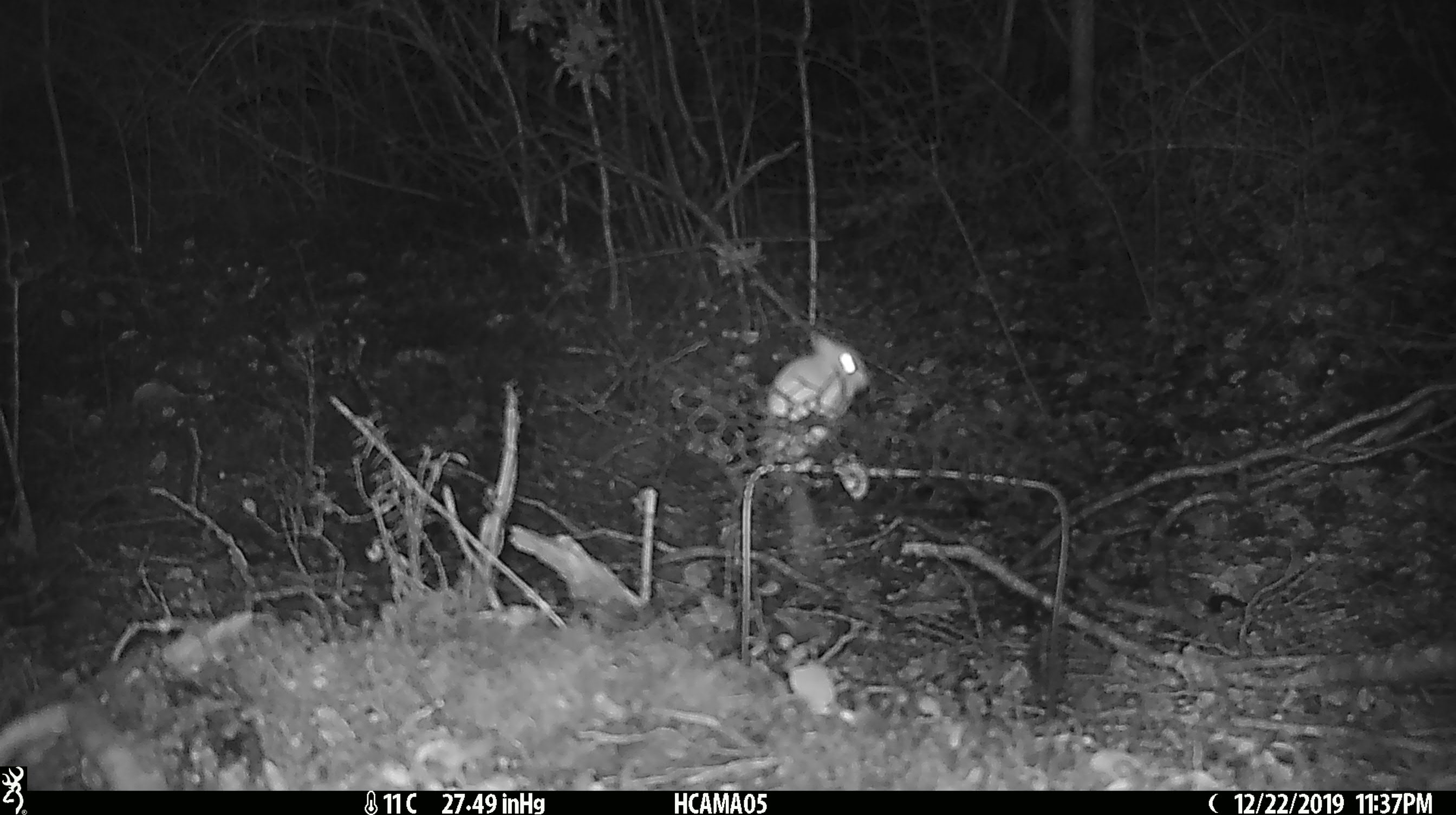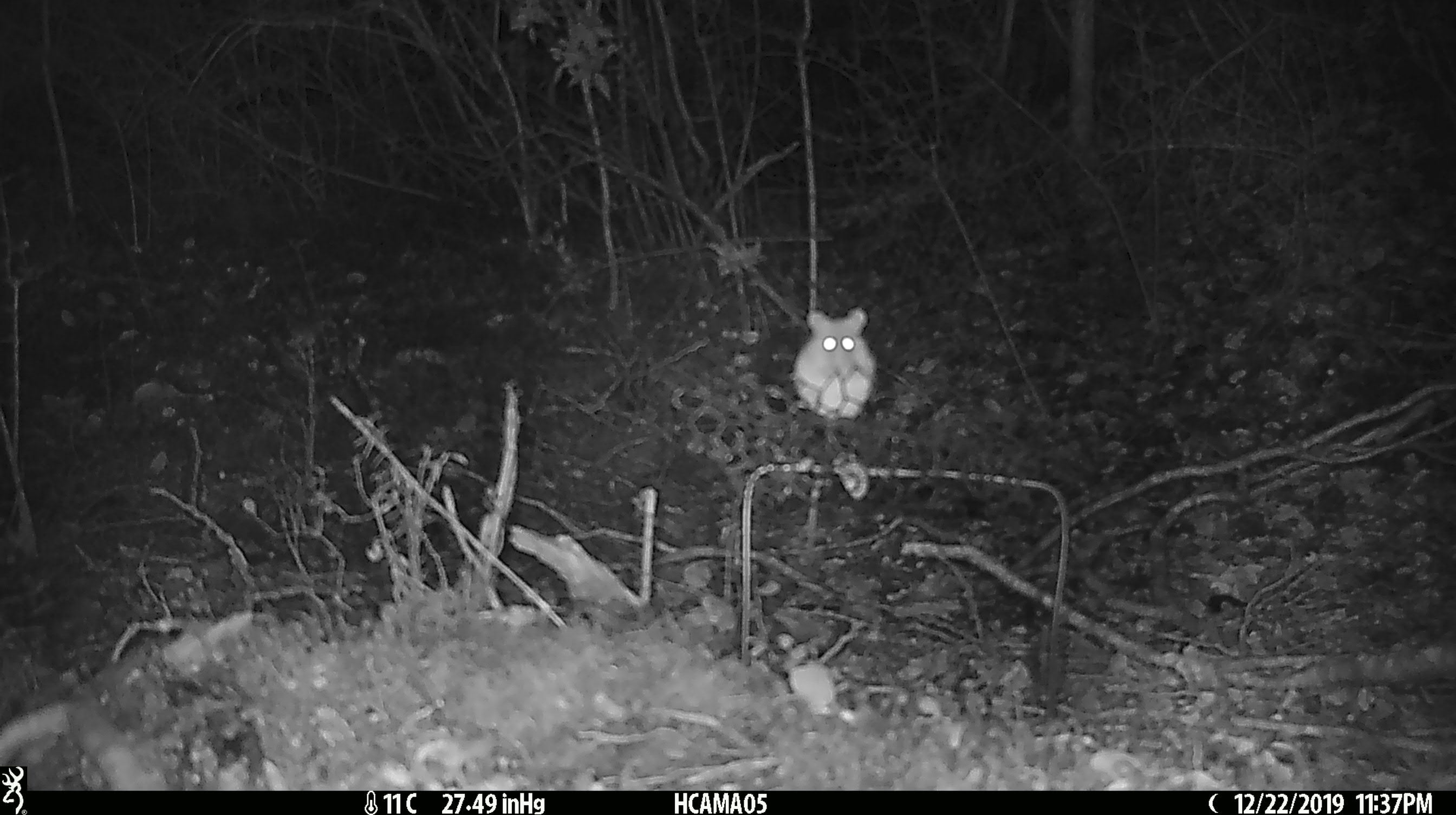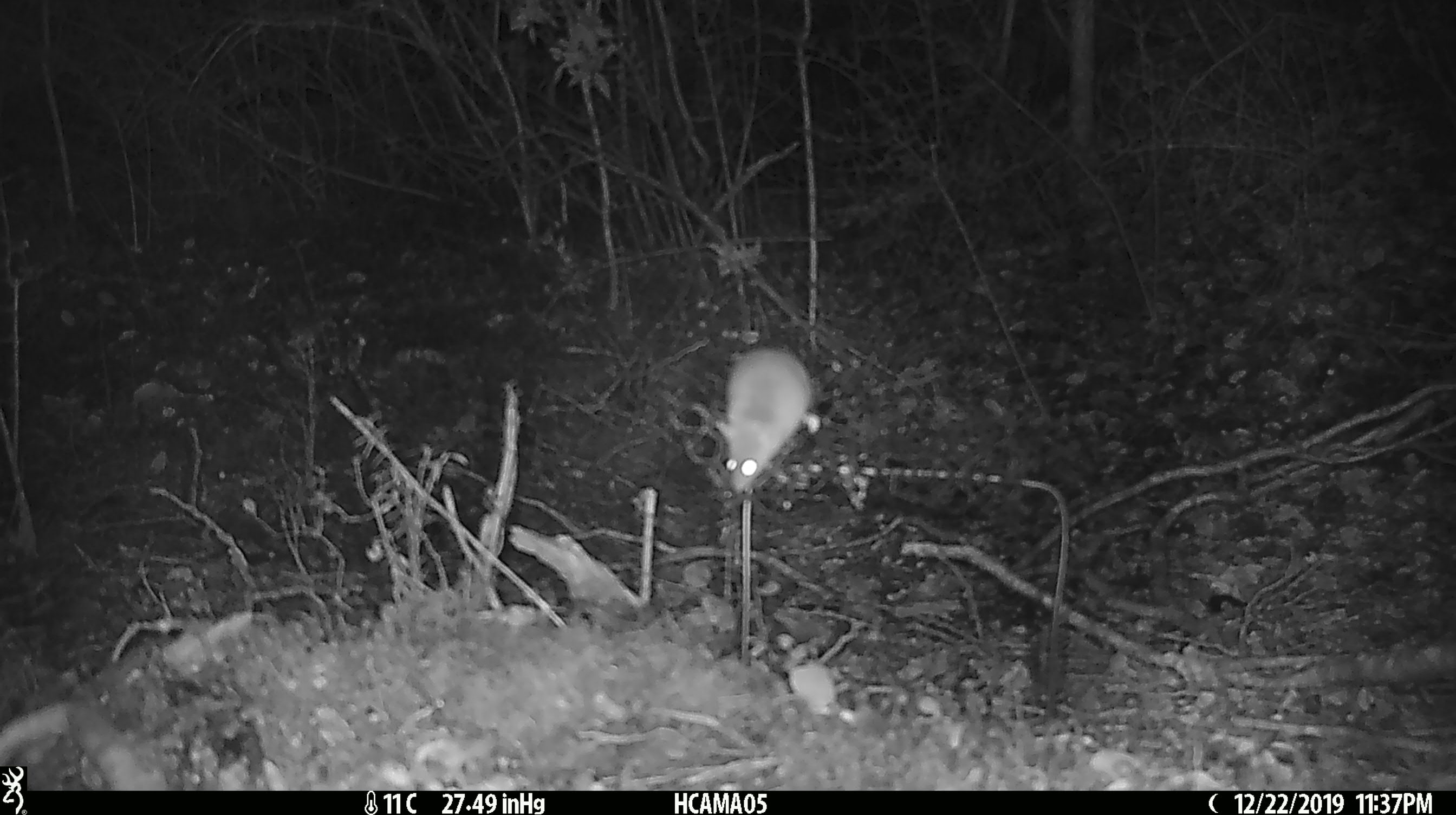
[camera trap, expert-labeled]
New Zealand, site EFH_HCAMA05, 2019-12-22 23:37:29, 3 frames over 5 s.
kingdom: Animalia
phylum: Chordata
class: Mammalia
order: Rodentia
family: Muridae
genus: Mus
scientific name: Mus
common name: mouse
Mouse (Mus).